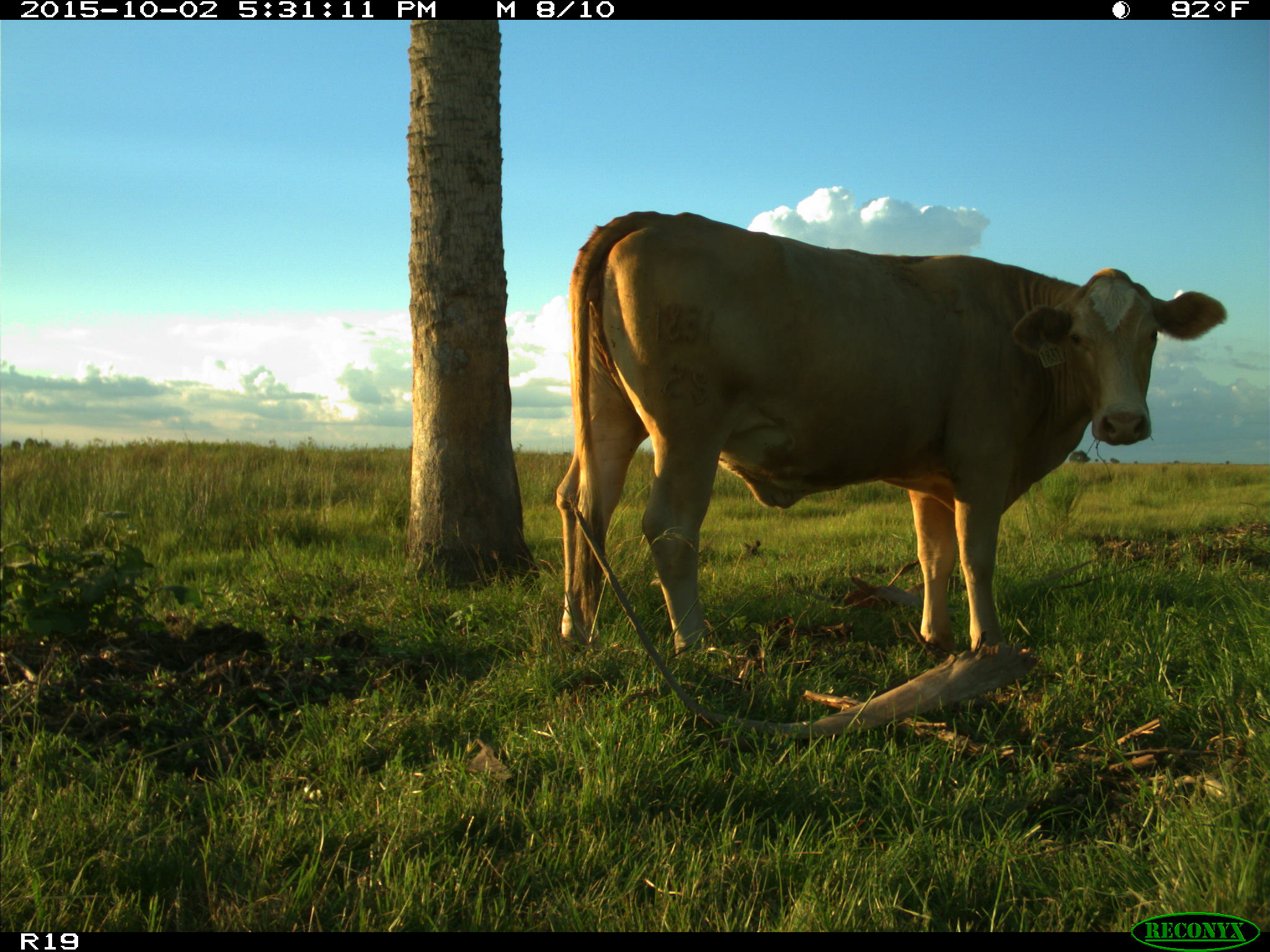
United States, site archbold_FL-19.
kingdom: Animalia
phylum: Chordata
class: Mammalia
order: Artiodactyla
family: Bovidae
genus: Bos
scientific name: Bos taurus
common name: domestic cow